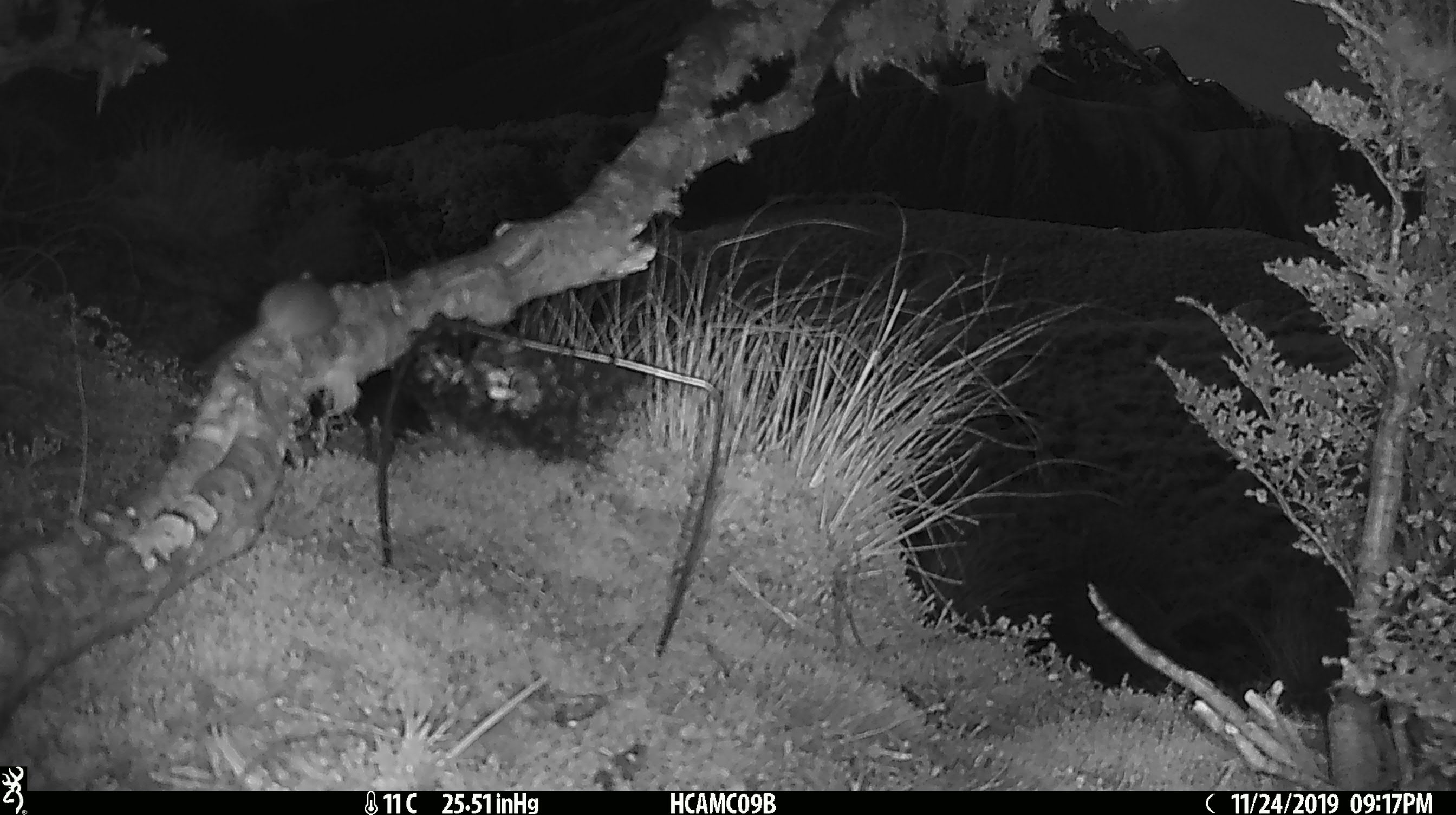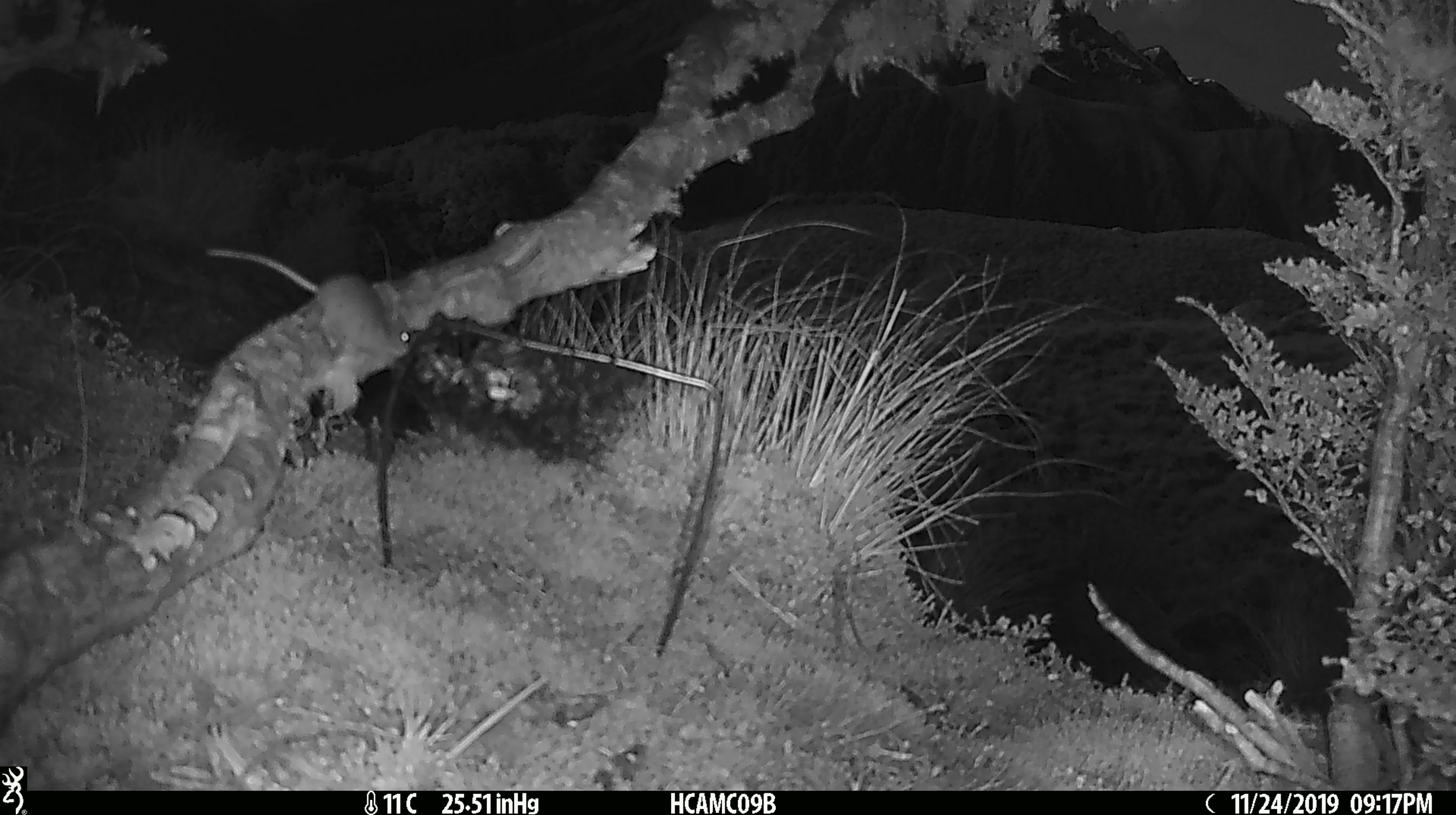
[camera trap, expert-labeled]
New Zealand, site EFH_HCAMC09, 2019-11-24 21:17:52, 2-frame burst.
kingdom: Animalia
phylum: Chordata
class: Mammalia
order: Rodentia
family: Muridae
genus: Mus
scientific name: Mus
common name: mouse